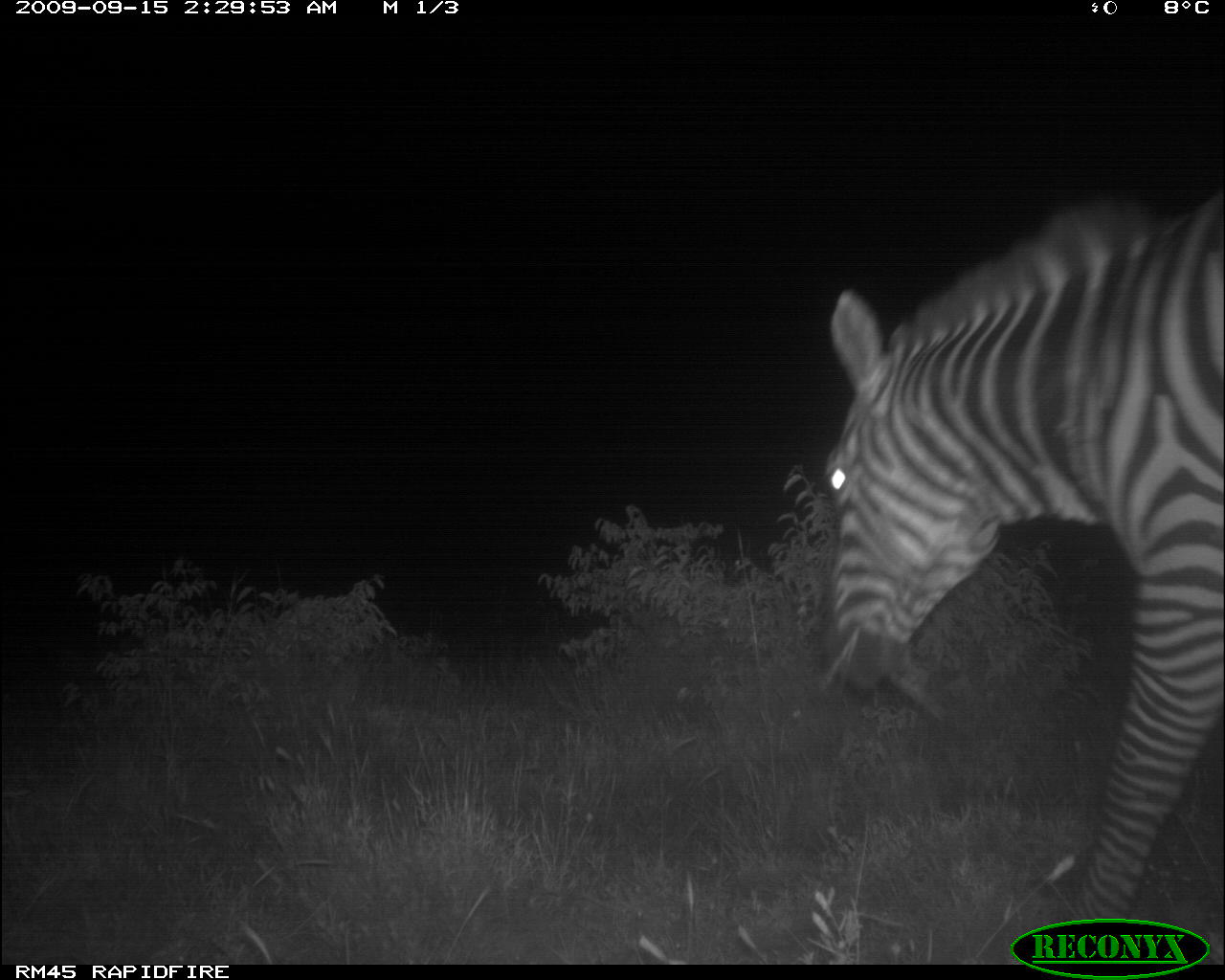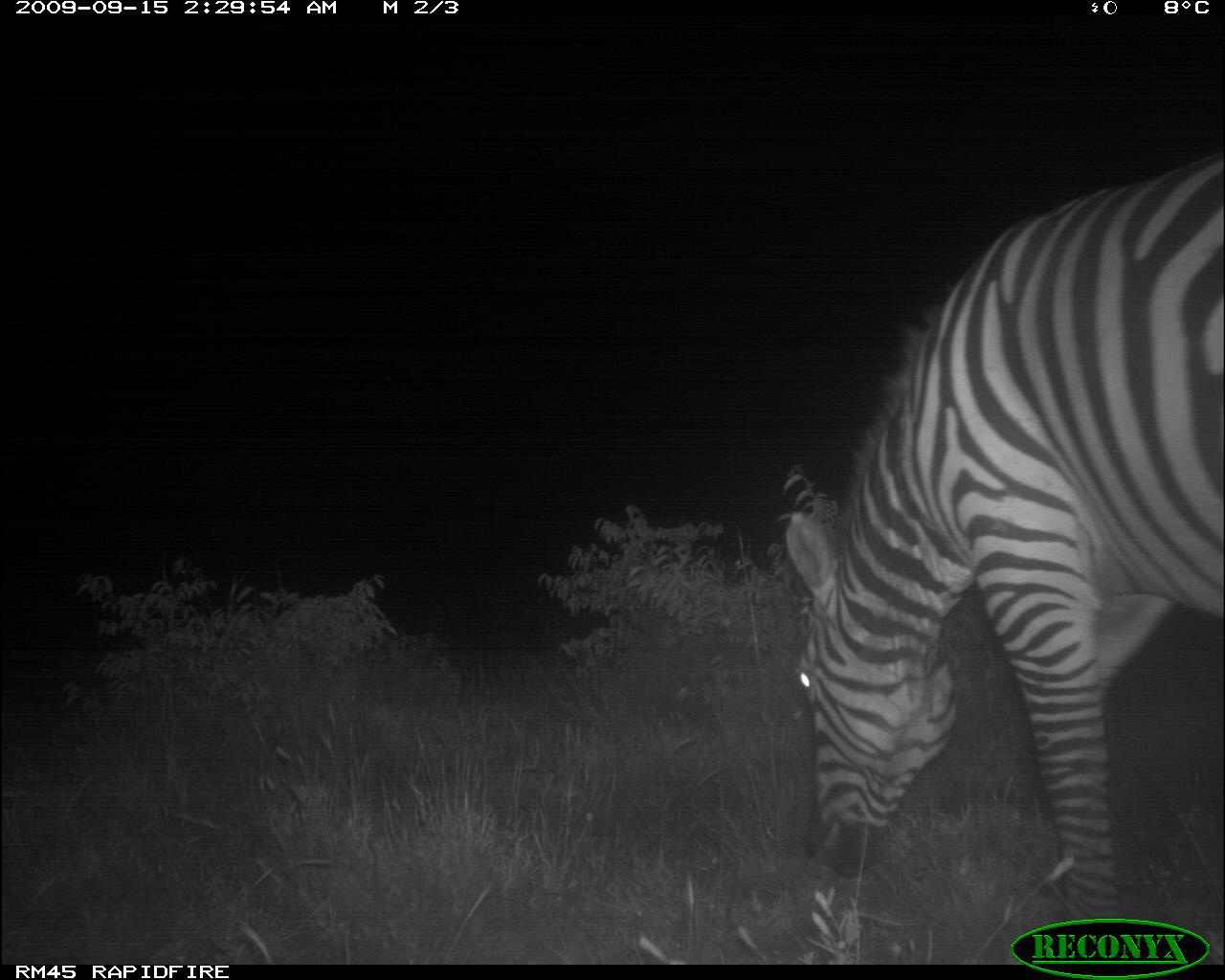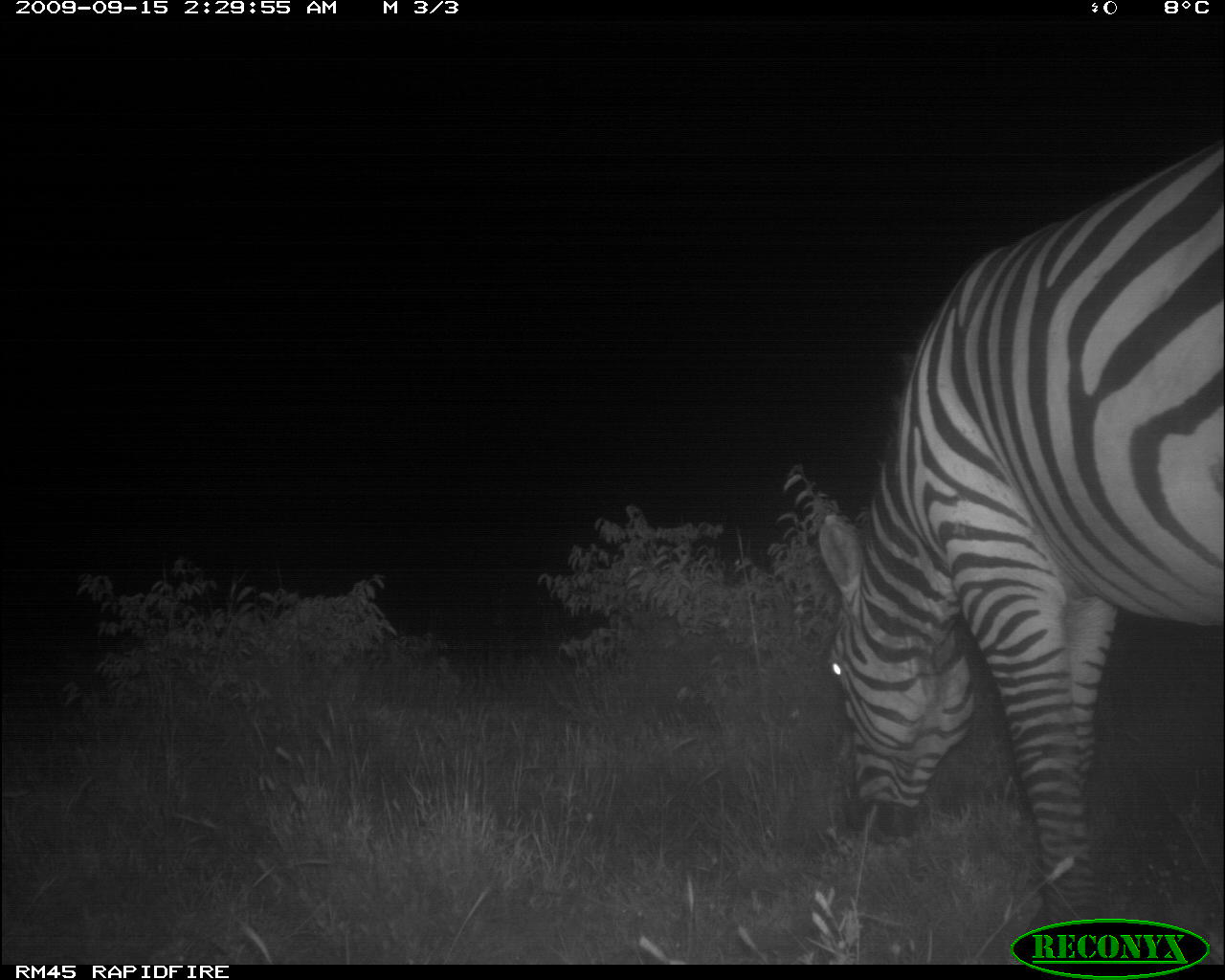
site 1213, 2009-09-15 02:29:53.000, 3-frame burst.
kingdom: Animalia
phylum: Chordata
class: Mammalia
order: Perissodactyla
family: Equidae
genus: Equus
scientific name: Equus quagga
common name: plains zebra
Equus quagga (plains zebra), count 1.